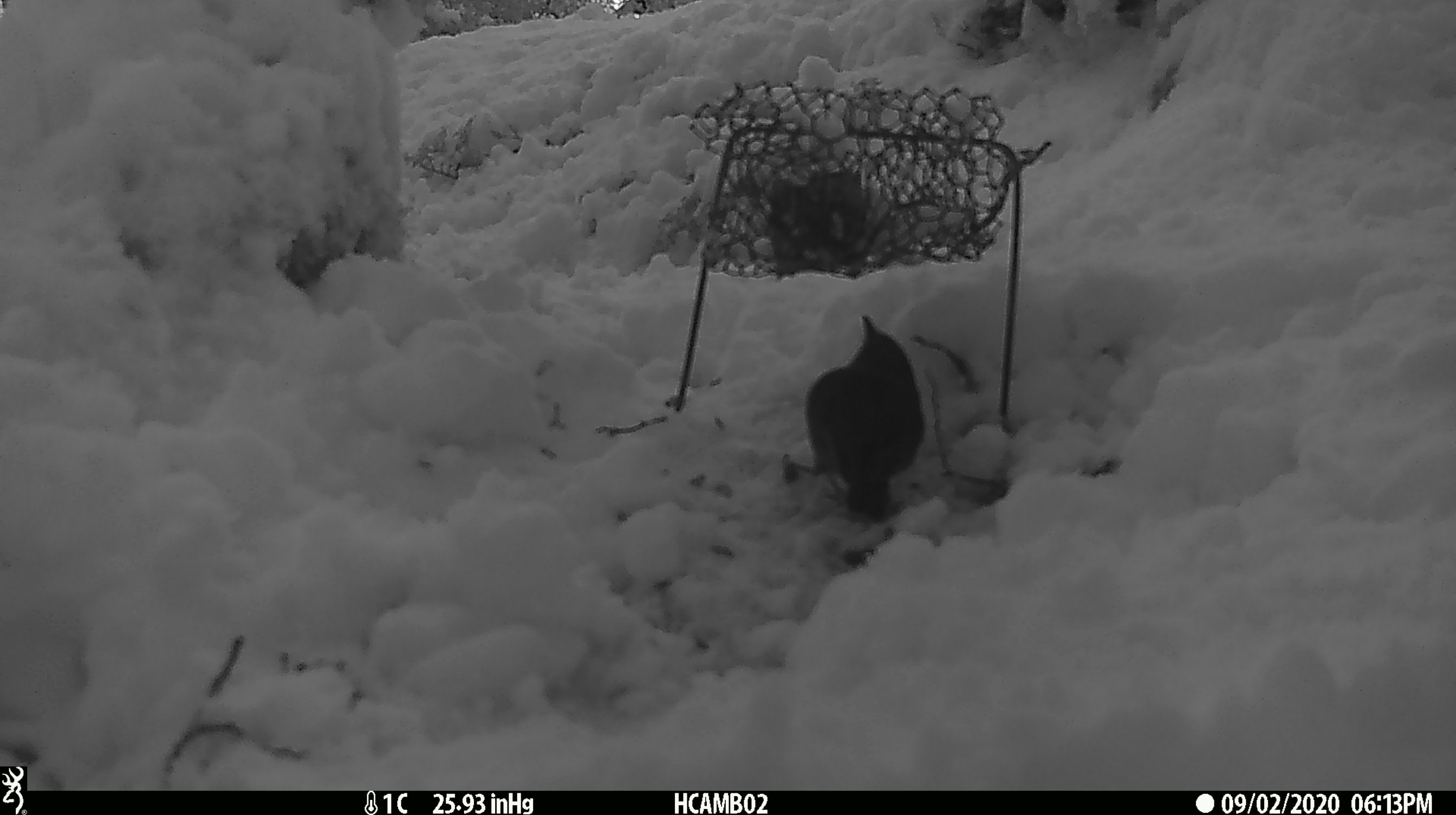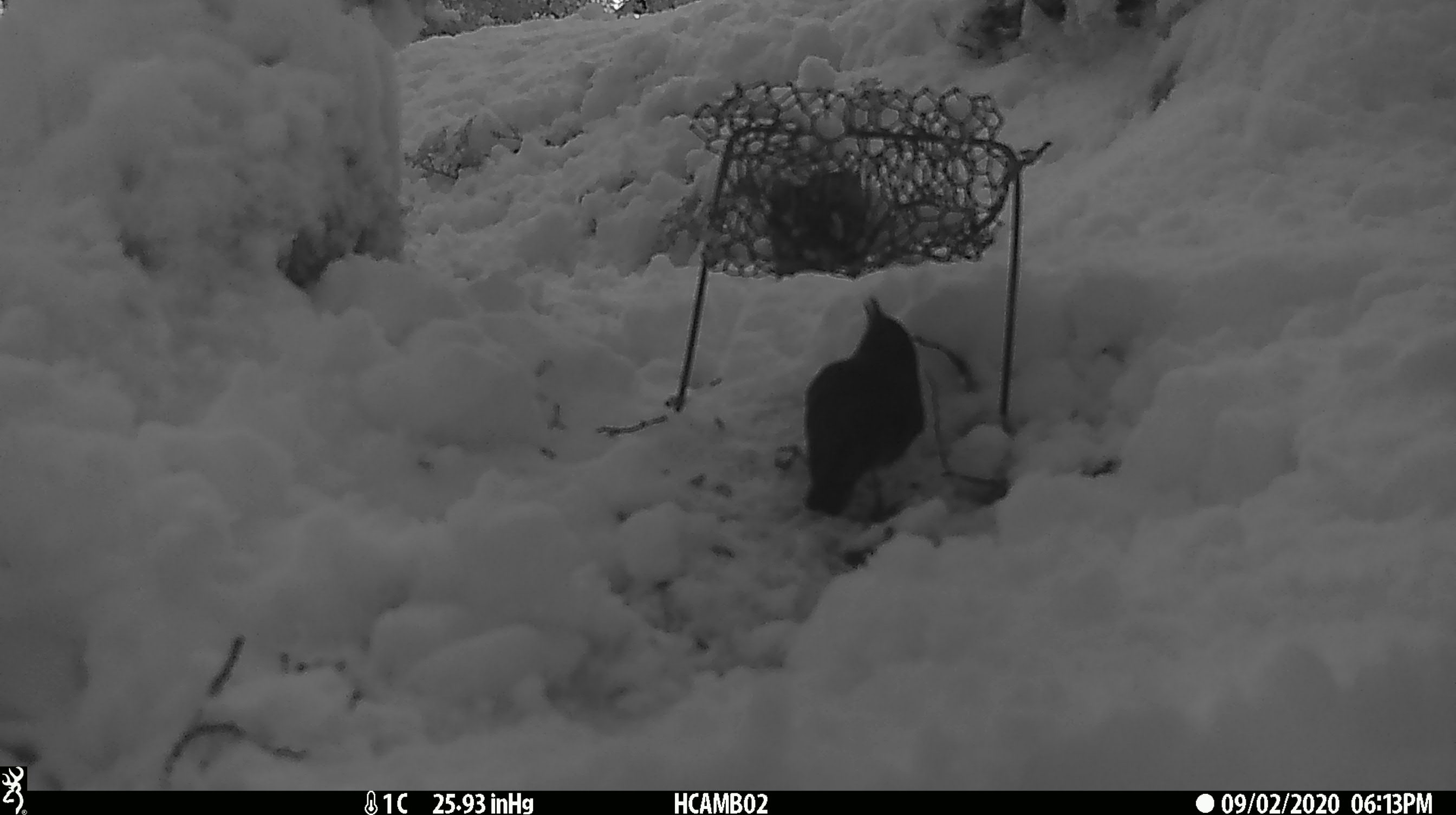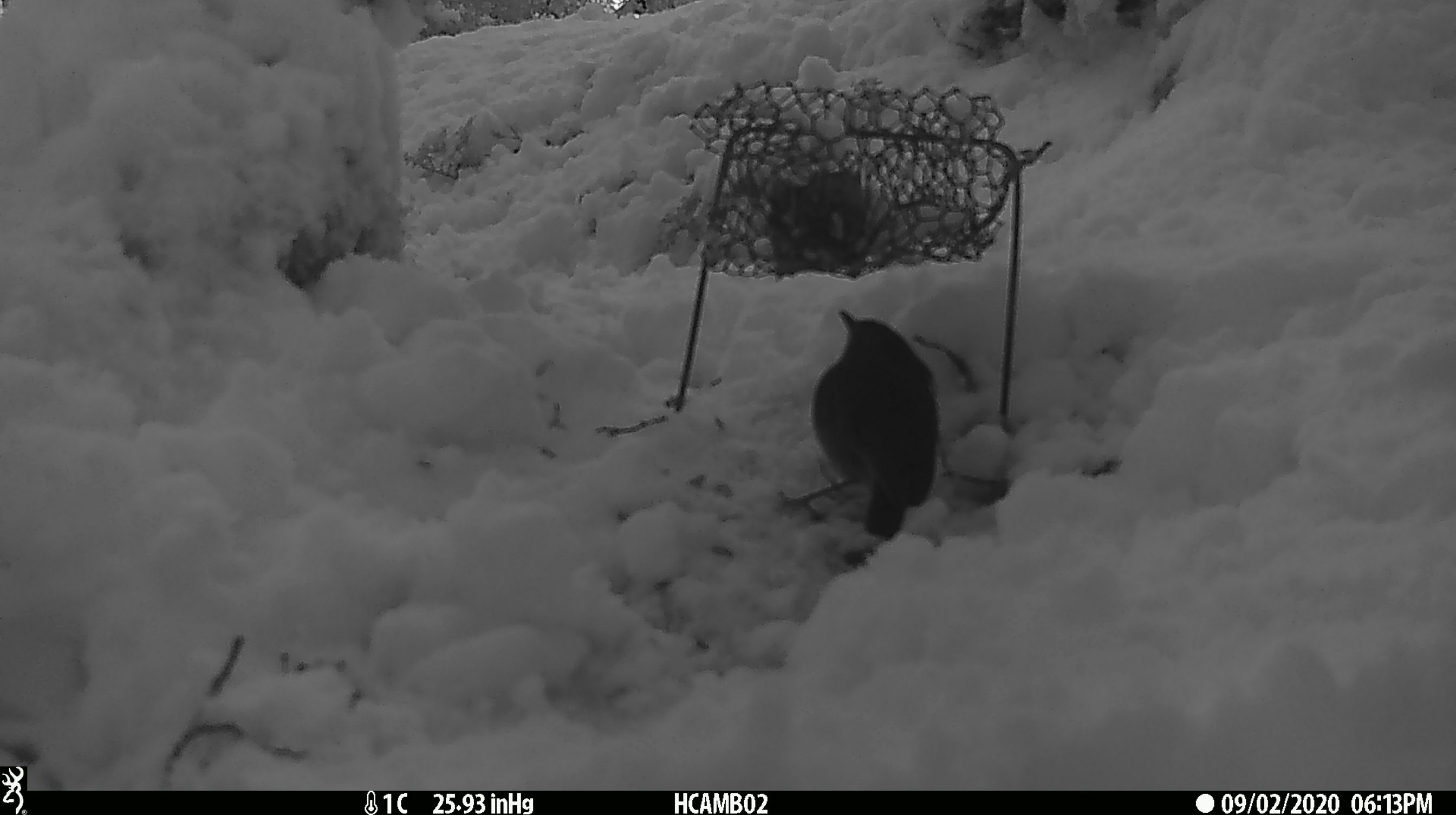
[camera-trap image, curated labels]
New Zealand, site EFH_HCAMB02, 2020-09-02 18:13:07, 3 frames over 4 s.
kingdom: Animalia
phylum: Chordata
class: Aves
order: Passeriformes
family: Petroicidae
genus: Petroica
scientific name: Petroica australis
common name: new zealand robin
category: robin